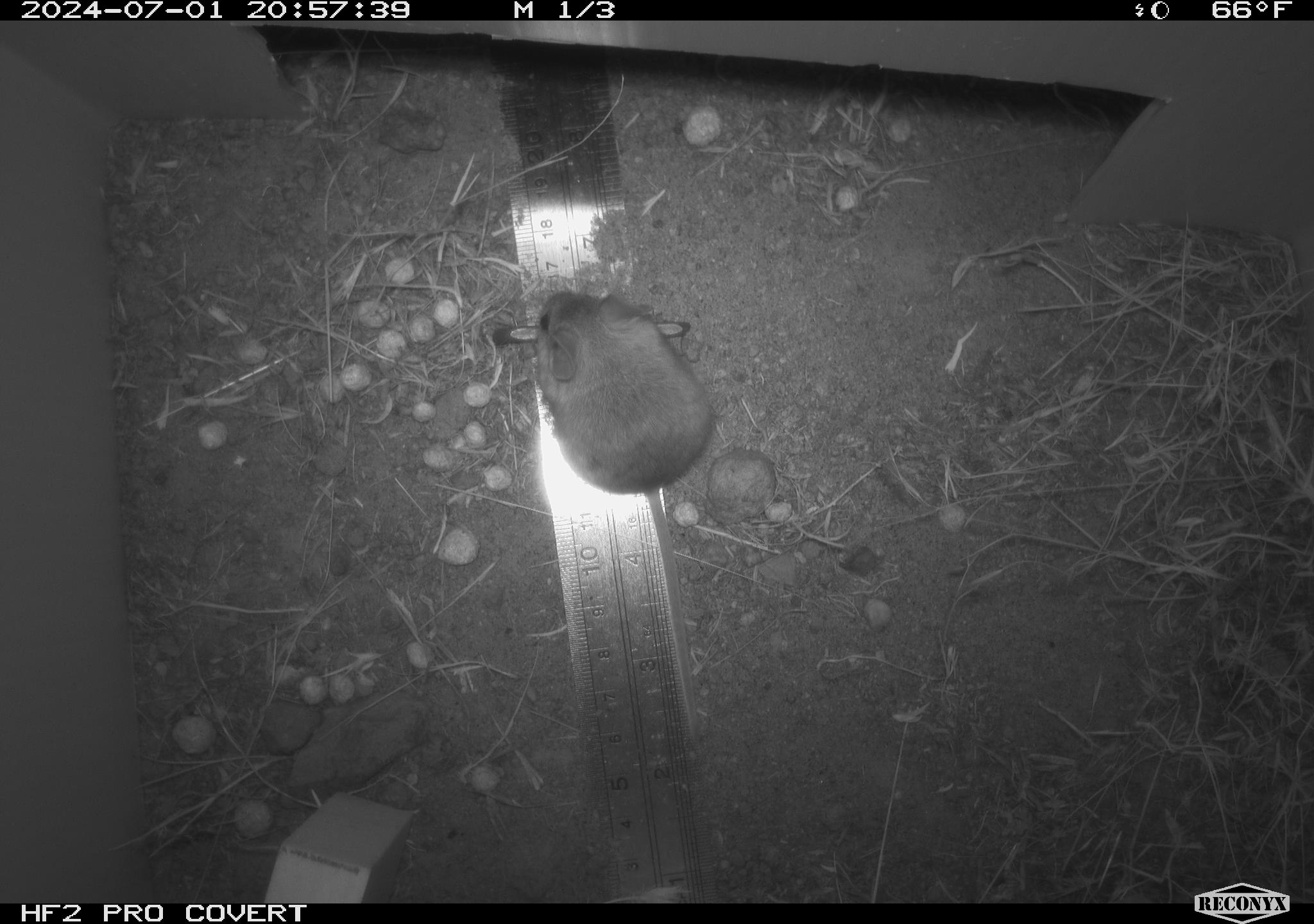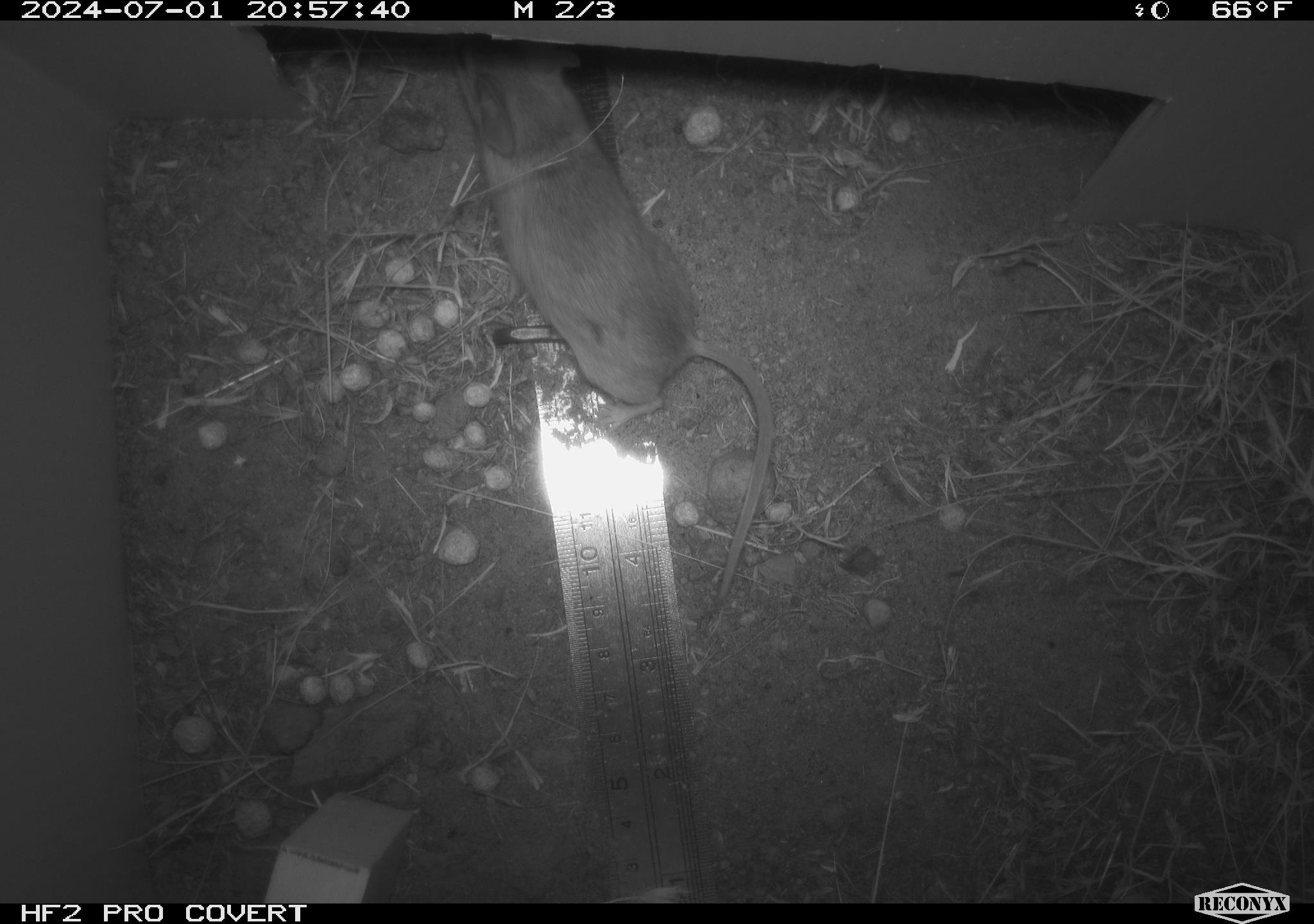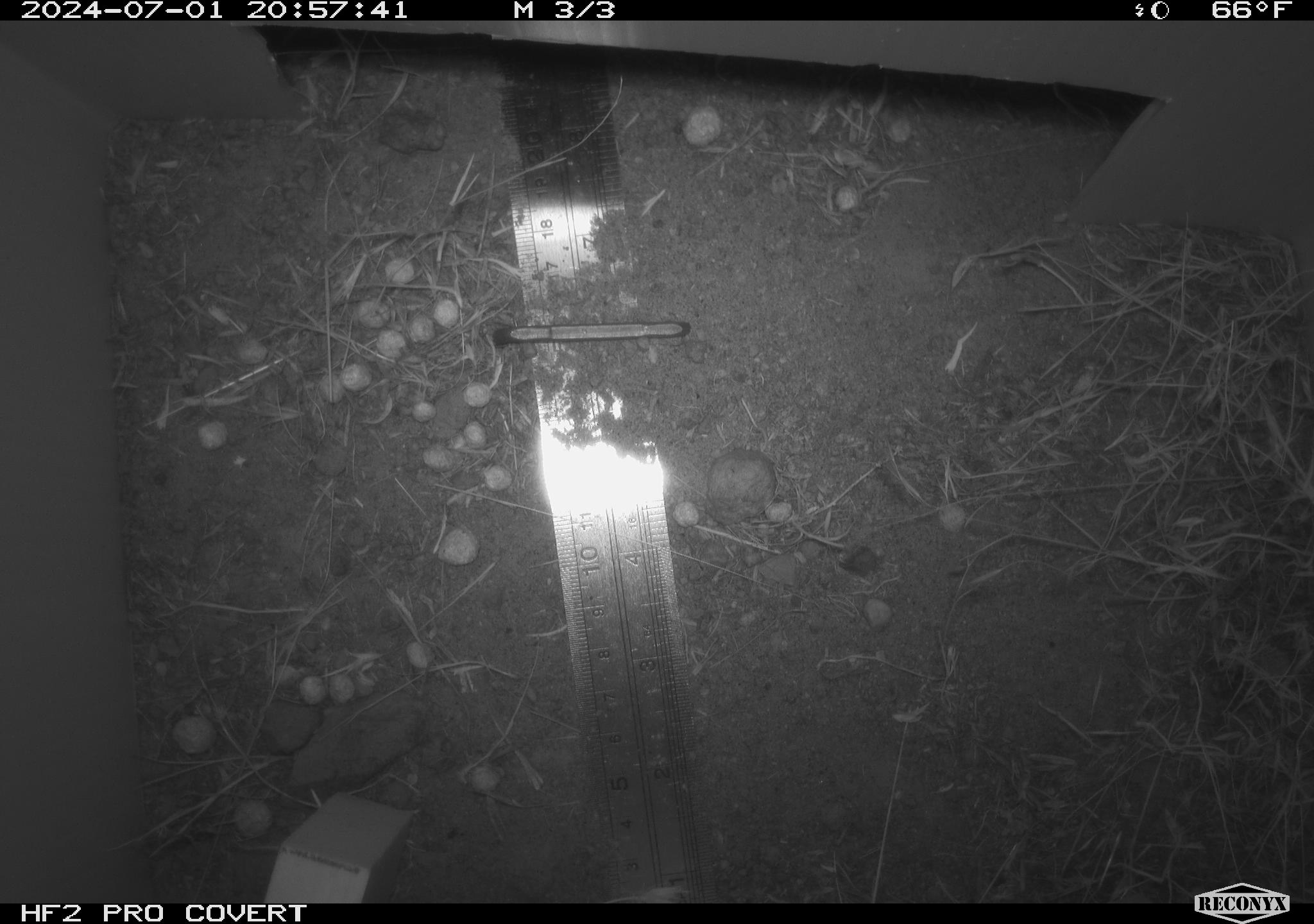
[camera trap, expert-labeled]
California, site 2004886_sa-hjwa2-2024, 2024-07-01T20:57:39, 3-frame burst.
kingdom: Animalia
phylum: Chordata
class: Mammalia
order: Rodentia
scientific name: Rodentia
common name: rodent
Rodent (Rodentia).